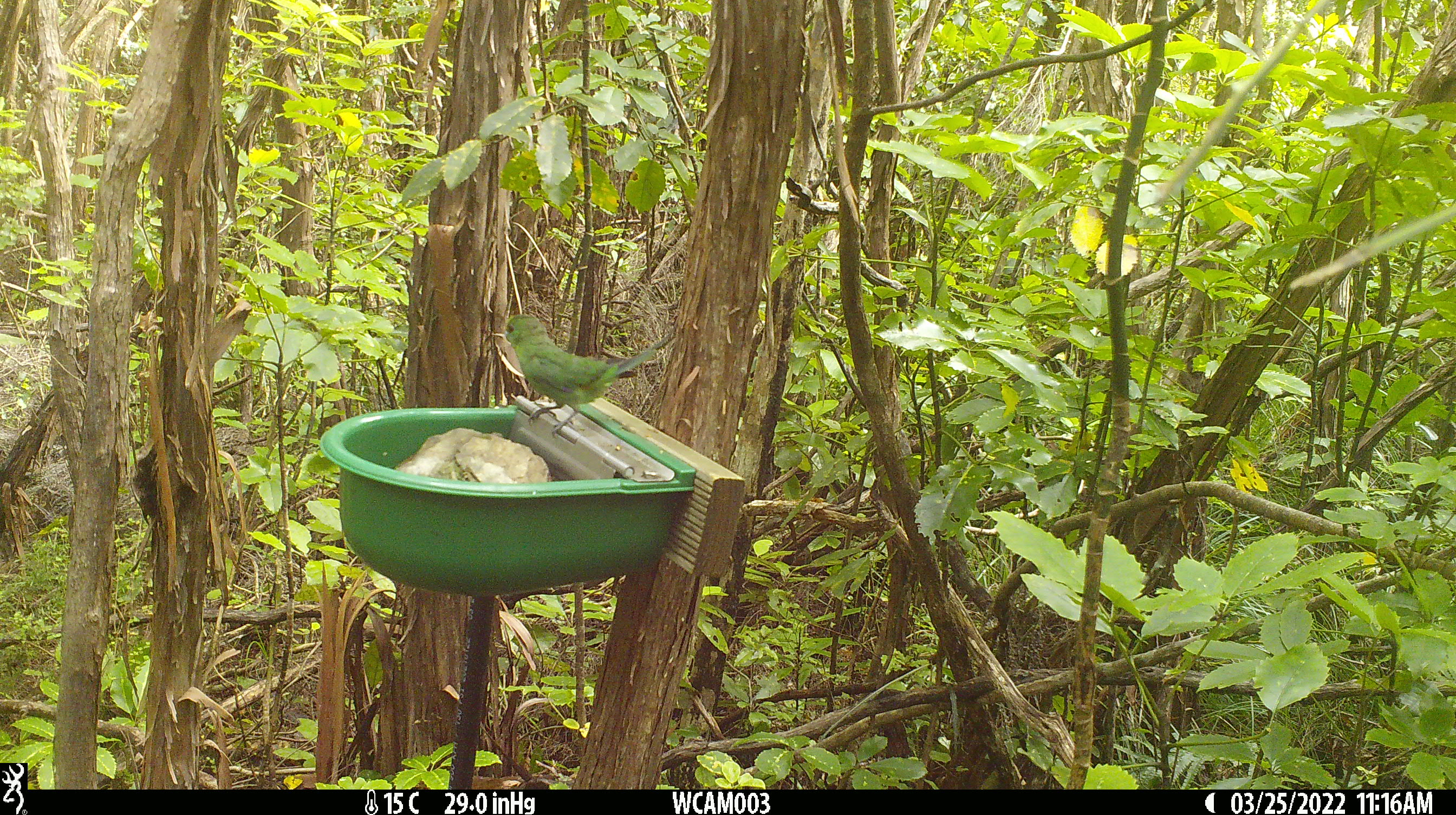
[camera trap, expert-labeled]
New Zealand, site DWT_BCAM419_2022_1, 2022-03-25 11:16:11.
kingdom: Animalia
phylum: Chordata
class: Aves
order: Psittaciformes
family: Psittaculidae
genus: Cyanoramphus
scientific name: Cyanoramphus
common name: parakeet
Parakeet (Cyanoramphus).